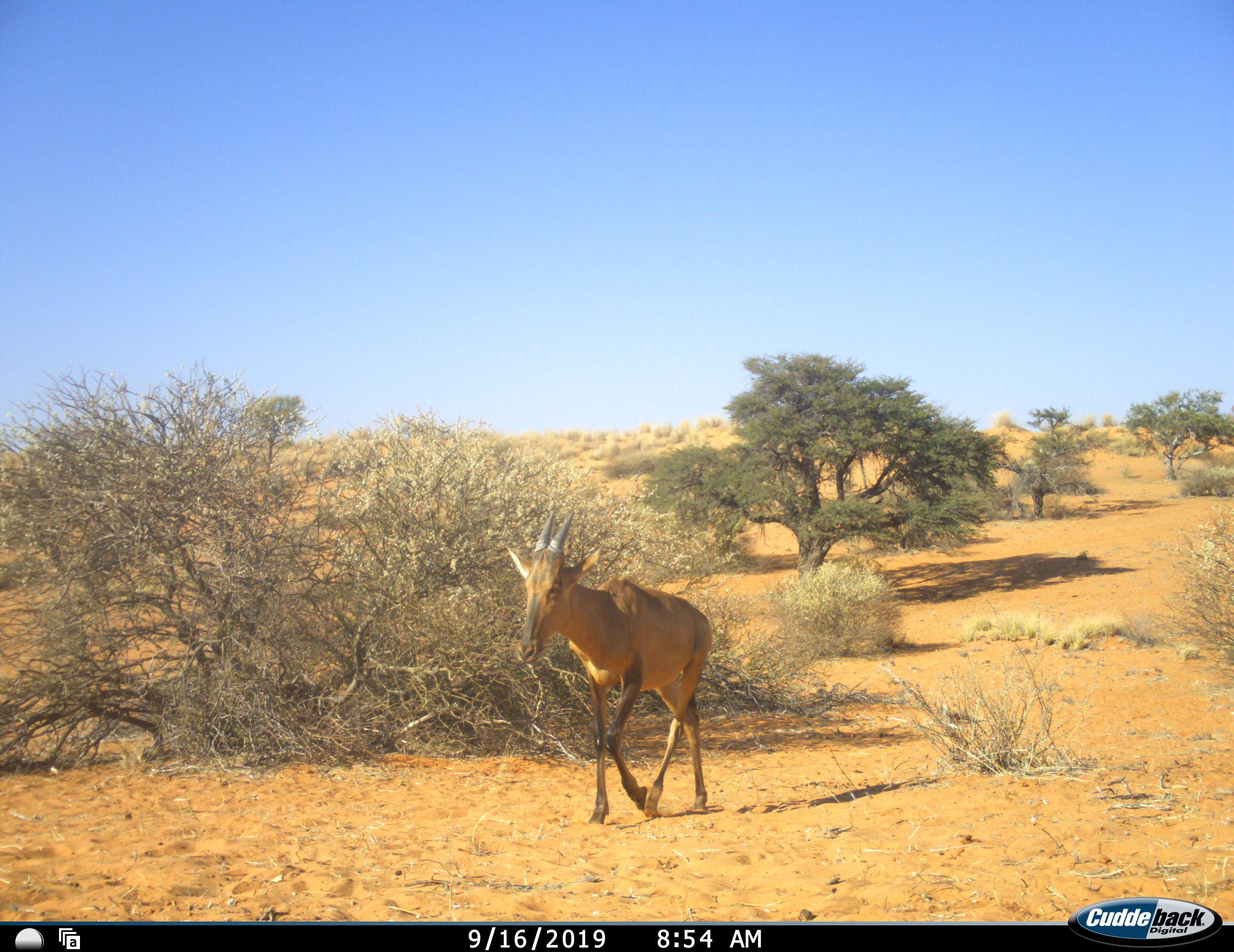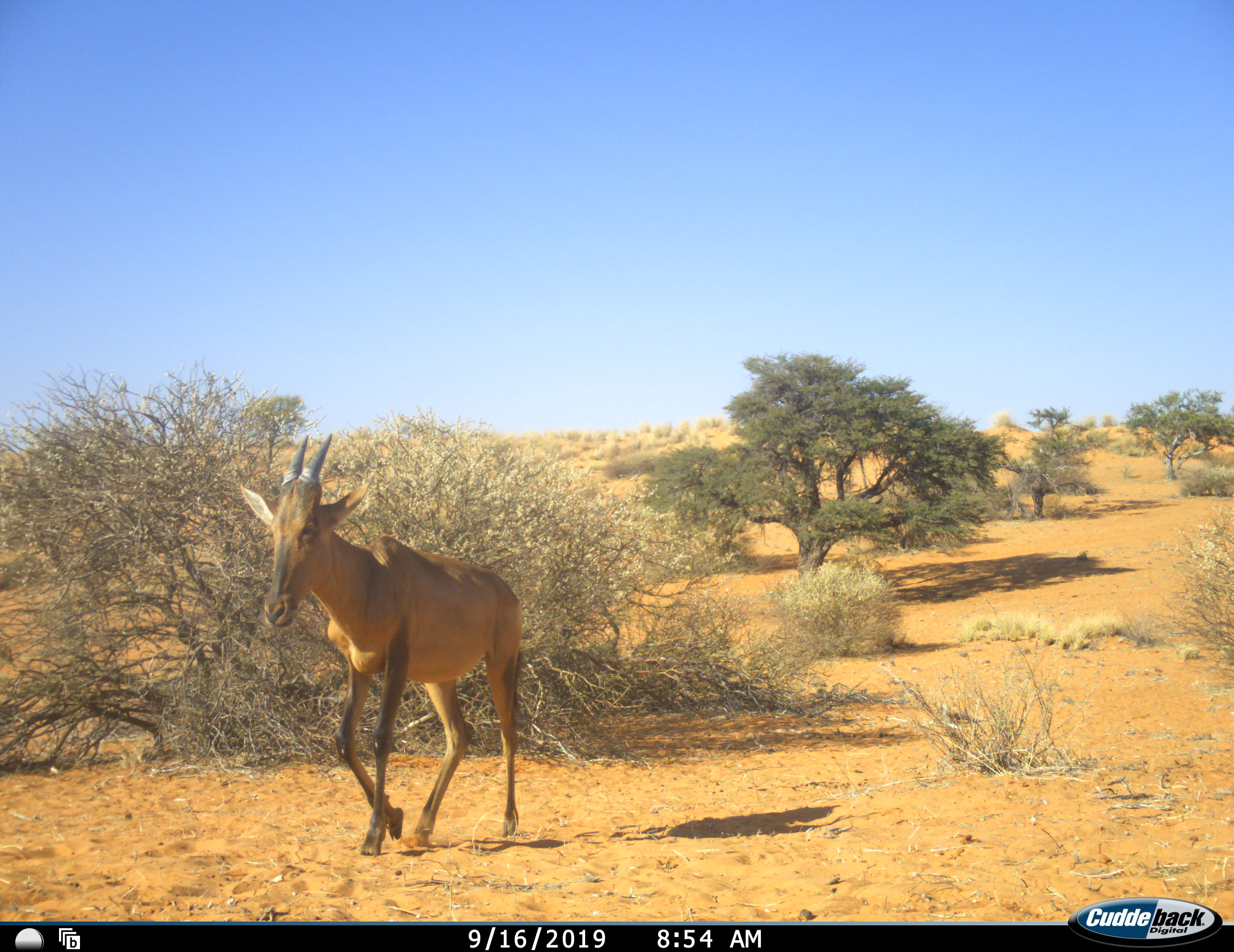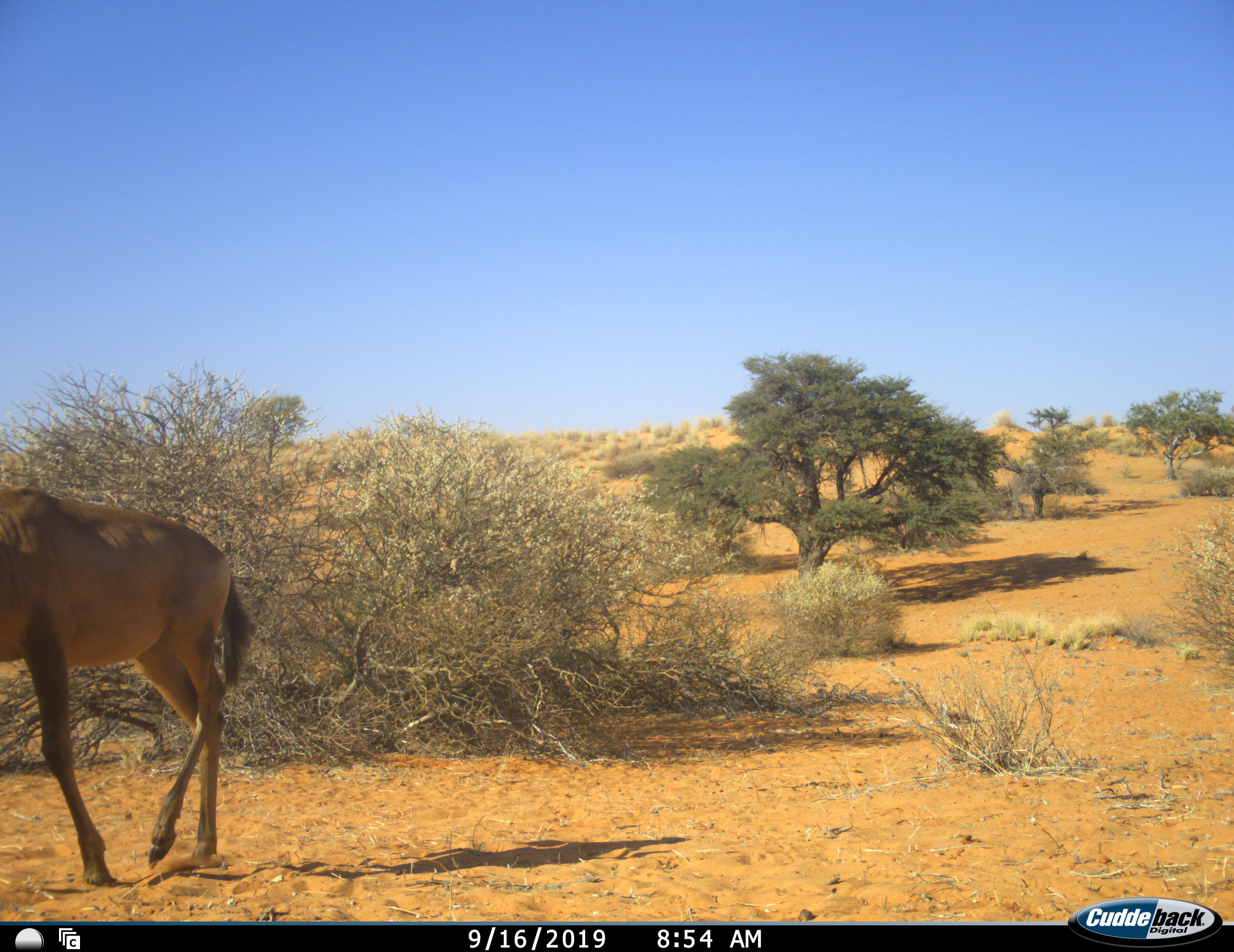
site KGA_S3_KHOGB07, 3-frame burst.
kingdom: Animalia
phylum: Chordata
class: Mammalia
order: Artiodactyla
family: Bovidae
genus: Alcelaphus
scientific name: Alcelaphus buselaphus caama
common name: red hartebeest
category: hartebeestred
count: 1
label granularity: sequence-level